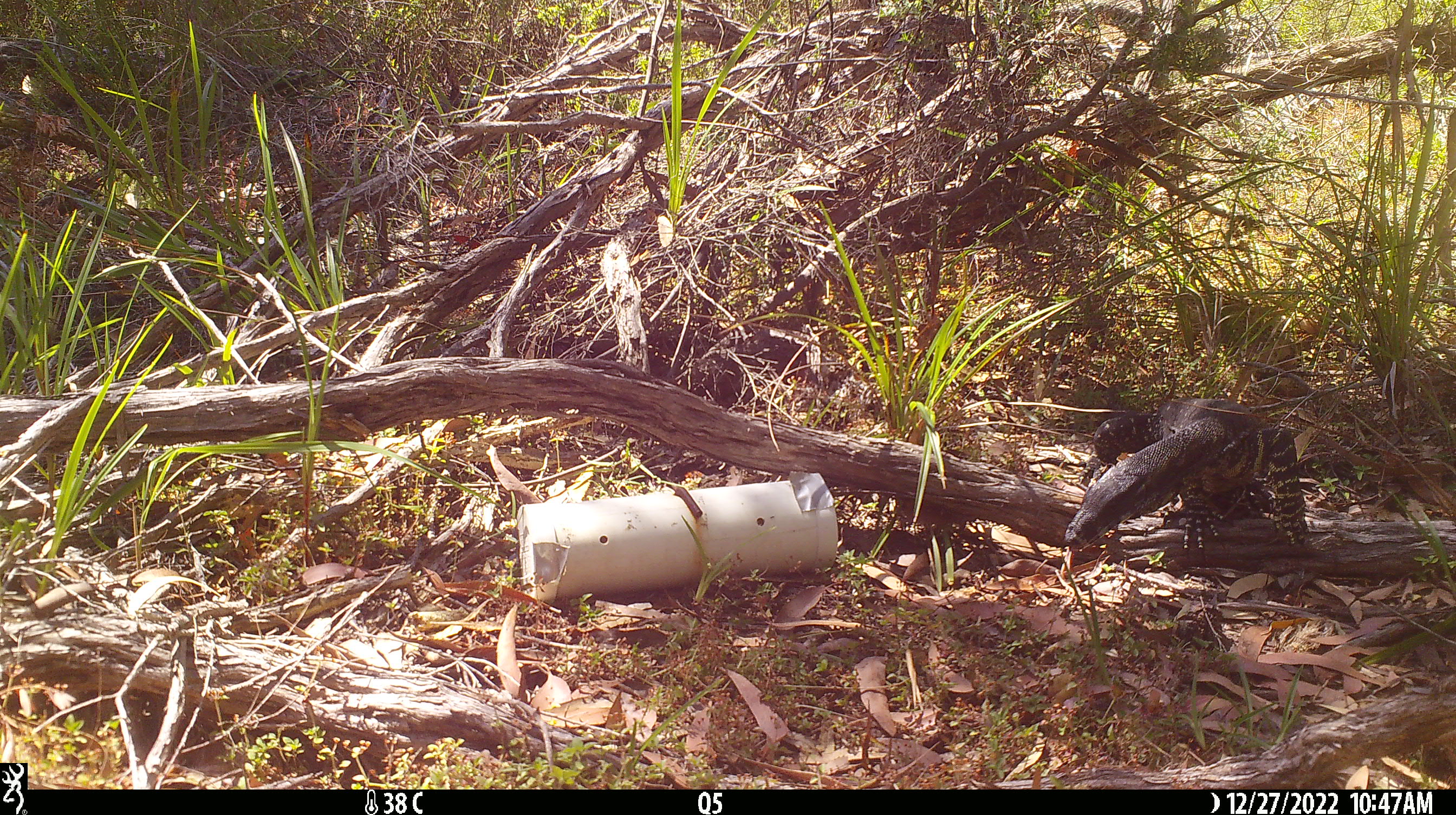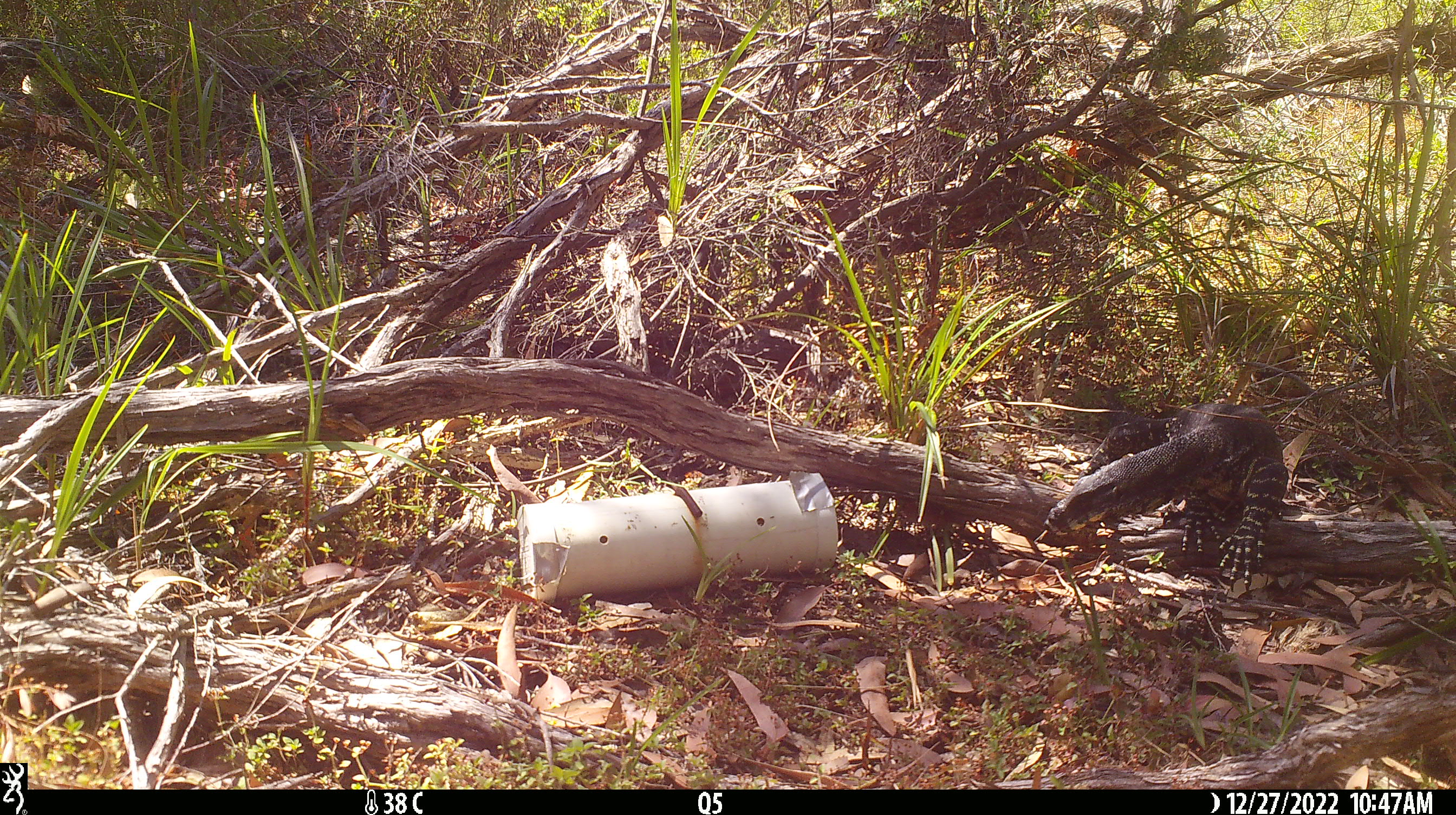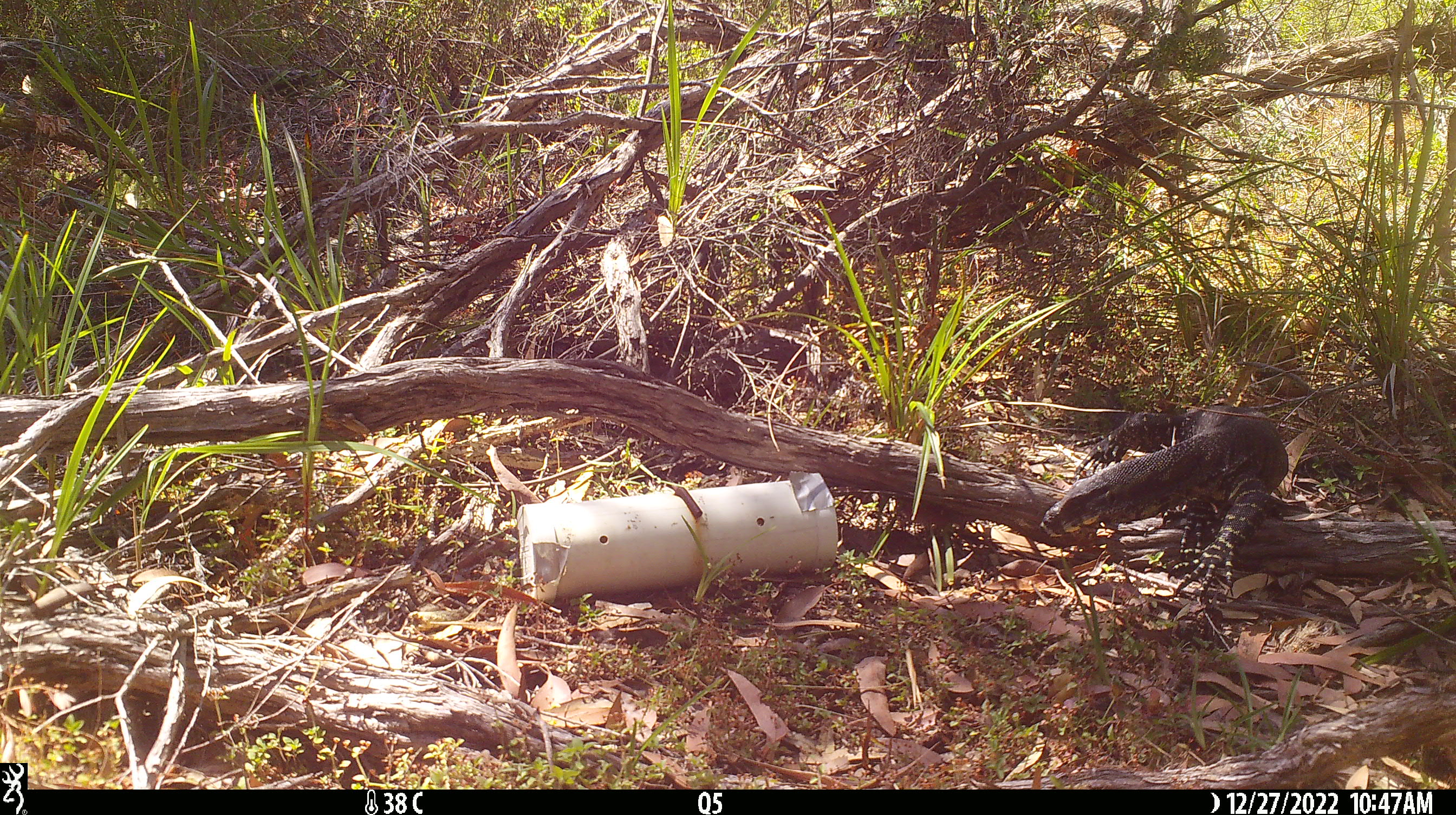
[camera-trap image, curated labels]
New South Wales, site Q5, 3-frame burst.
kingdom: Animalia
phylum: Chordata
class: Reptilia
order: Squamata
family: Varanidae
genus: Varanus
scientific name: Varanus varius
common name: lace monitor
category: goanna